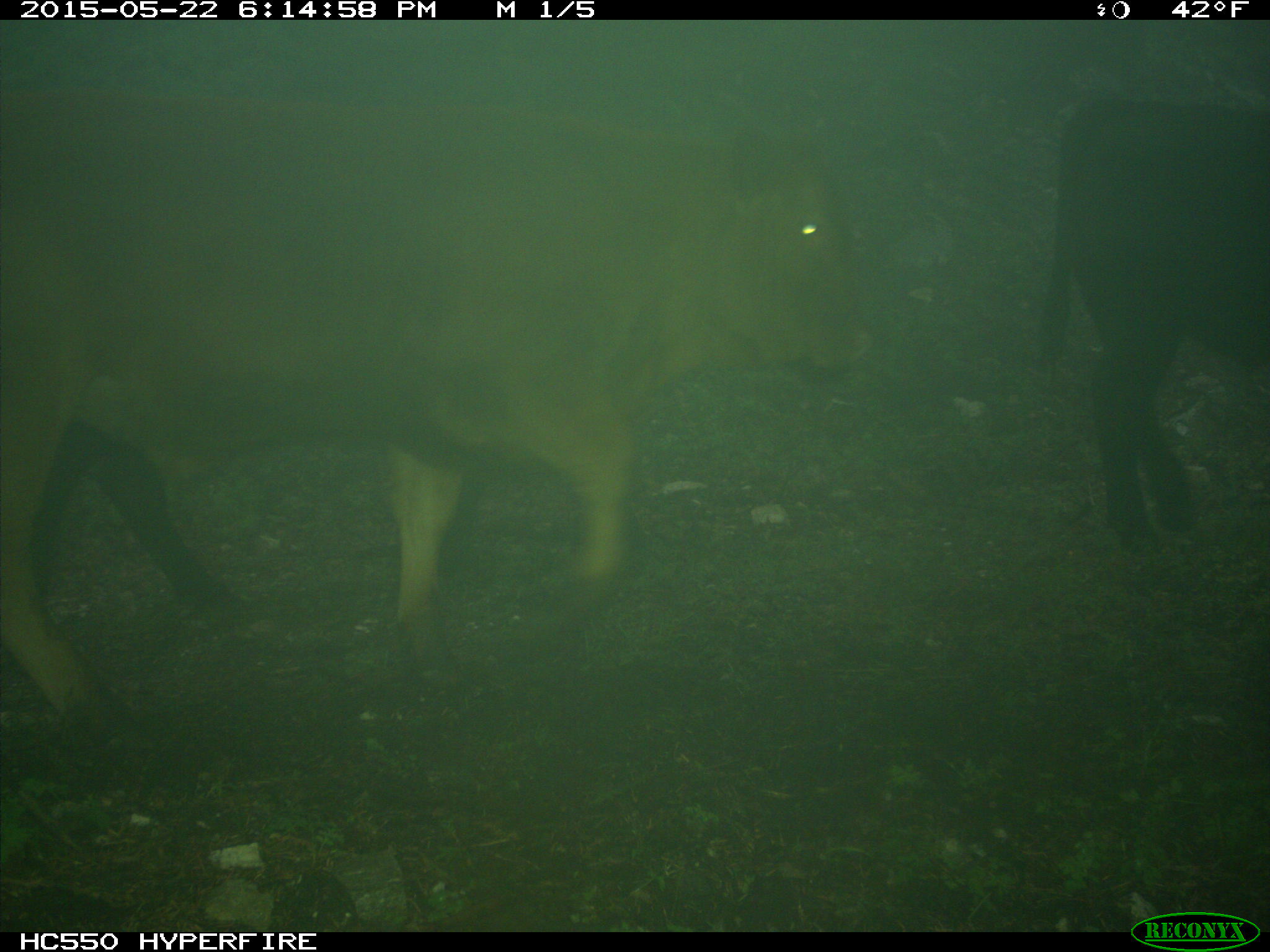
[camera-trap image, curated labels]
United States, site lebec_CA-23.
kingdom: Animalia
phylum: Chordata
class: Mammalia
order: Artiodactyla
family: Bovidae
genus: Bos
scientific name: Bos taurus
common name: domestic cow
Bos taurus (domestic cow).